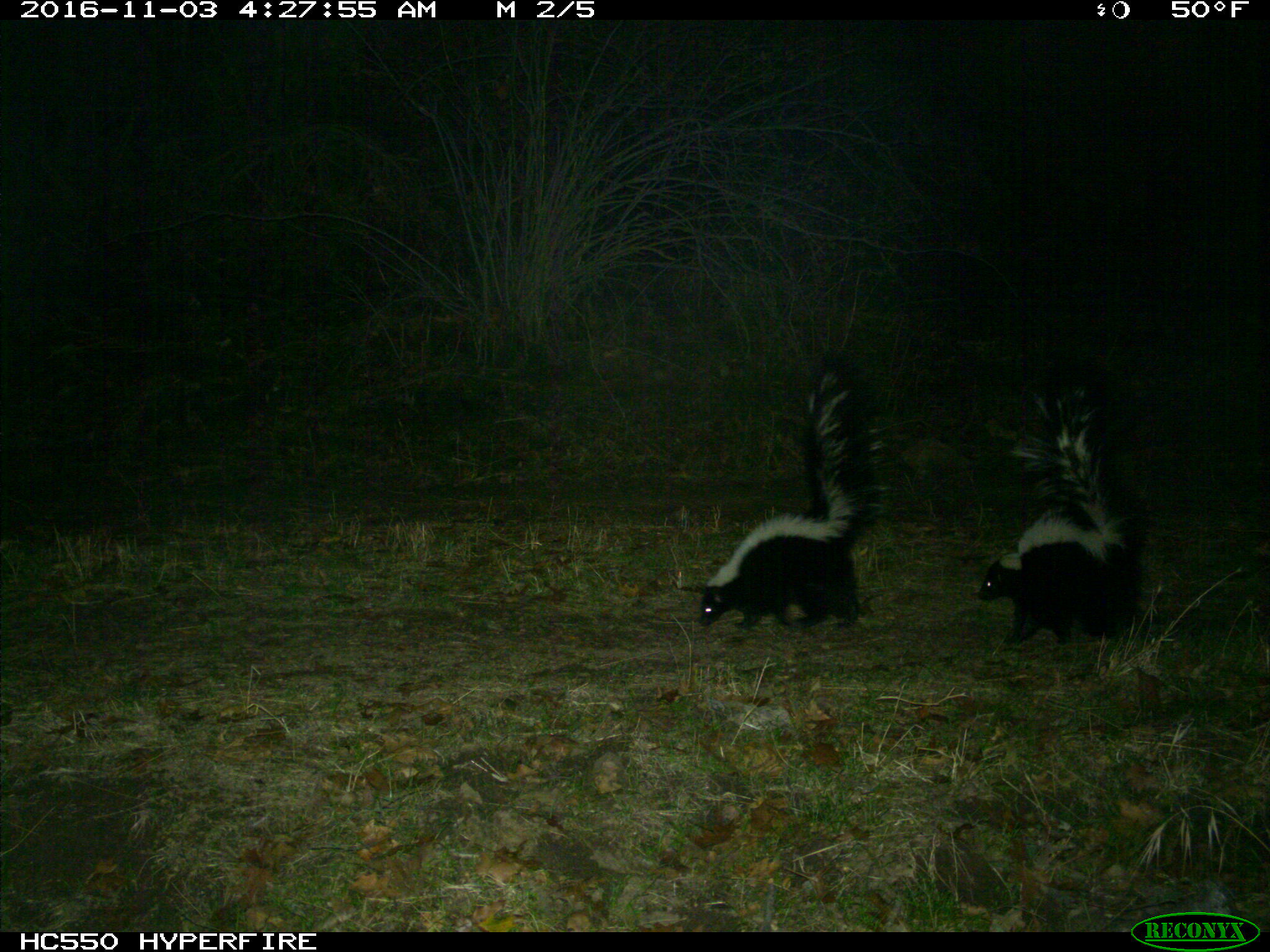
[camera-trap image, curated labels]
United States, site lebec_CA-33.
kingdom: Animalia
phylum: Chordata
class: Mammalia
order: Carnivora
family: Mephitidae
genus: Mephitis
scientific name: Mephitis mephitis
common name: striped skunk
Mephitis mephitis (striped skunk).